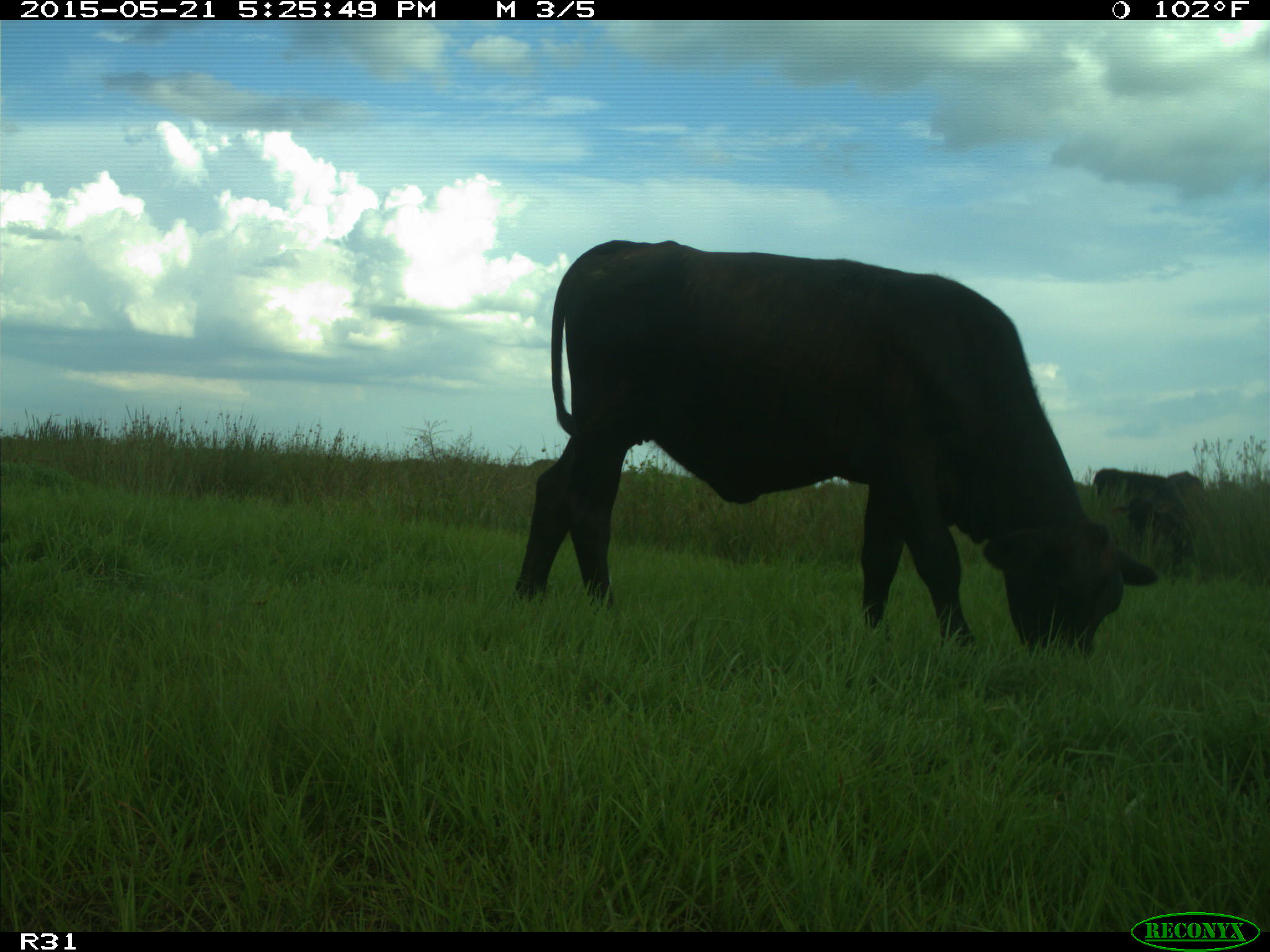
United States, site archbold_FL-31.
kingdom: Animalia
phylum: Chordata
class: Mammalia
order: Artiodactyla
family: Bovidae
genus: Bos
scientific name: Bos taurus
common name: domestic cow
Bos taurus (domestic cow).